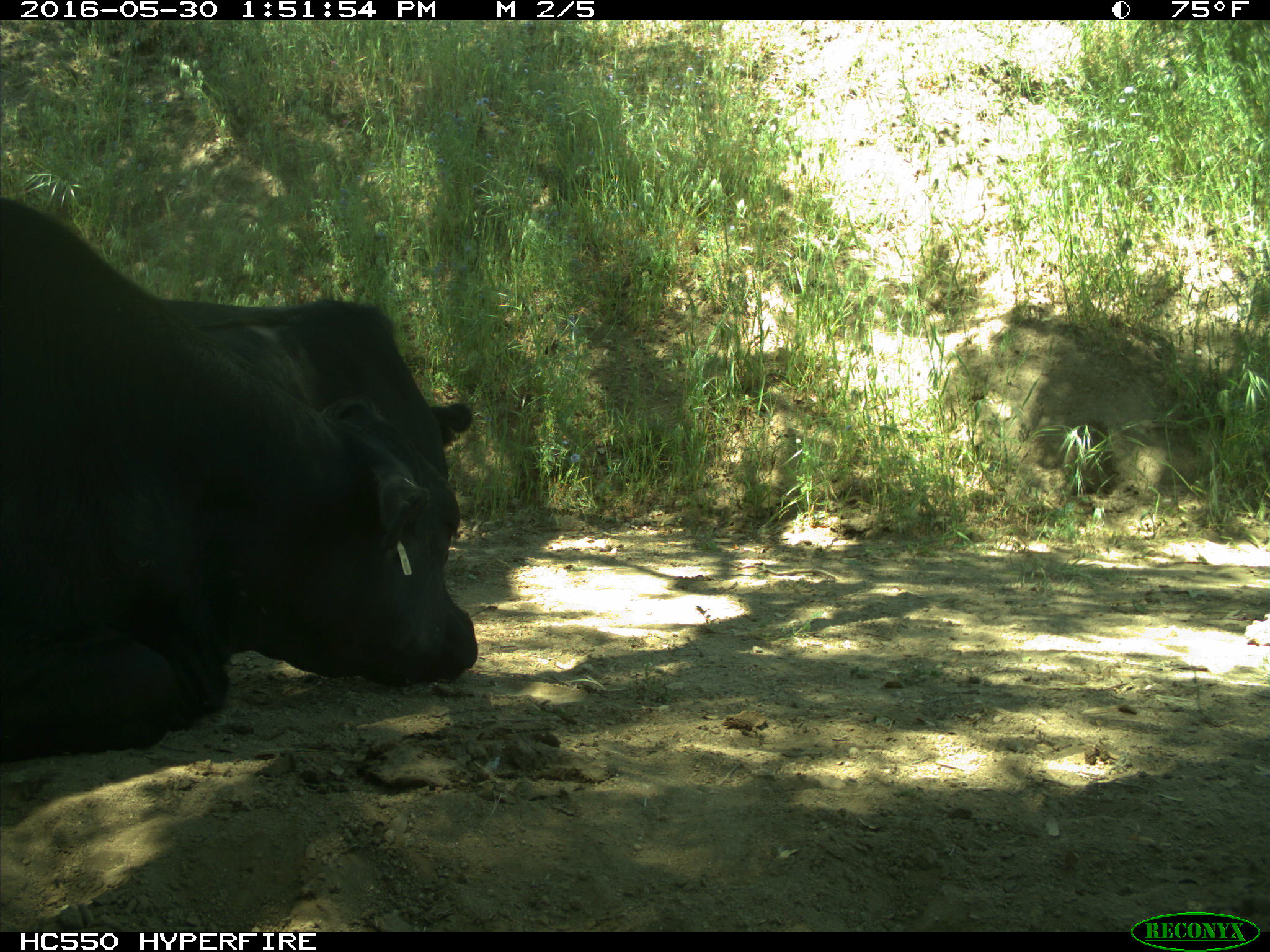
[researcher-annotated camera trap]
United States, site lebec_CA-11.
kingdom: Animalia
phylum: Chordata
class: Mammalia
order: Artiodactyla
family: Bovidae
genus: Bos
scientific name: Bos taurus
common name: domestic cow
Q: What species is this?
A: Bos taurus (domestic cow).